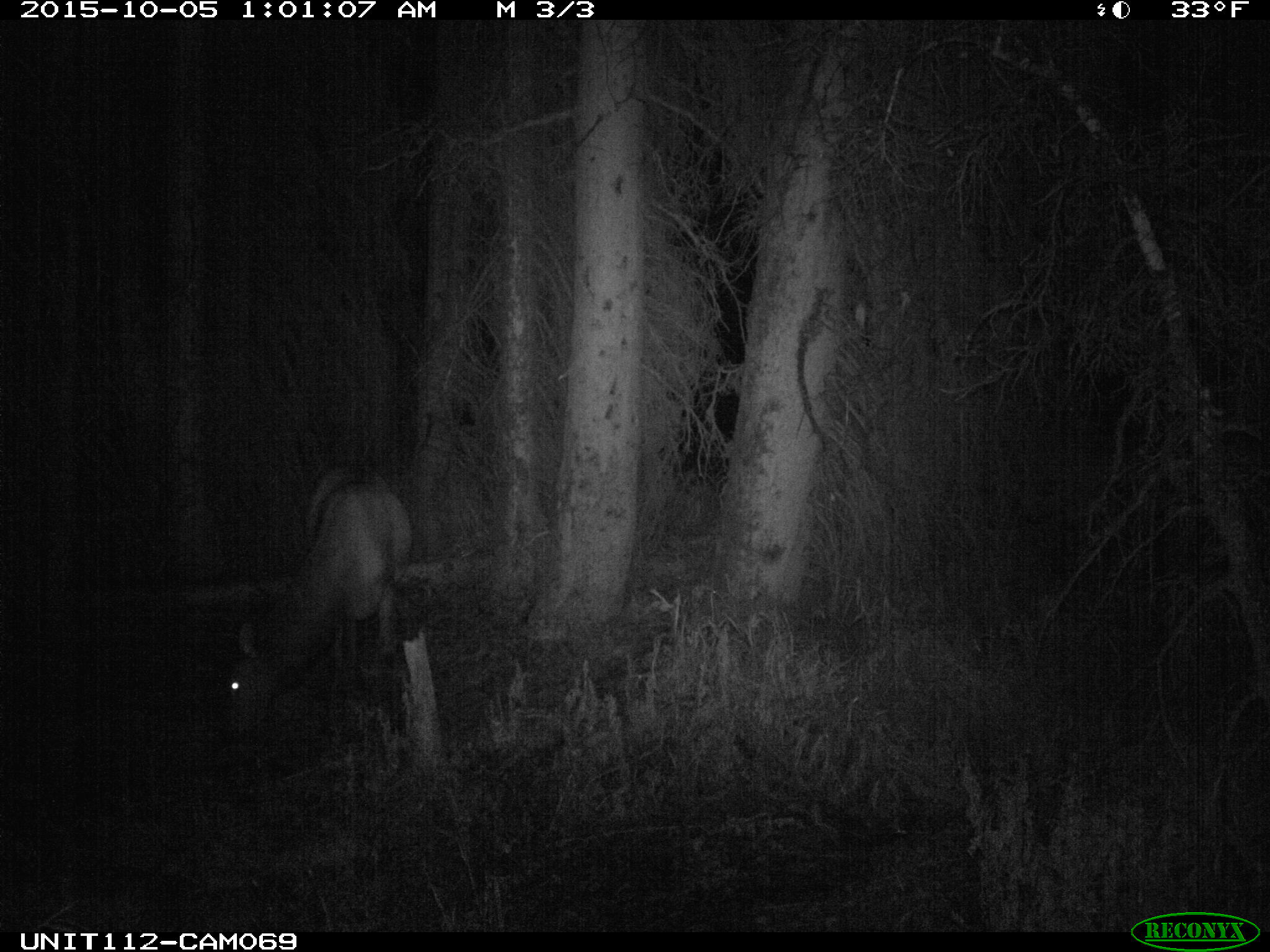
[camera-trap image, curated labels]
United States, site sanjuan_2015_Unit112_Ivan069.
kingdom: Animalia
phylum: Chordata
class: Mammalia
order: Artiodactyla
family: Cervidae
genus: Cervus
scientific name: Cervus elaphus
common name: red deer